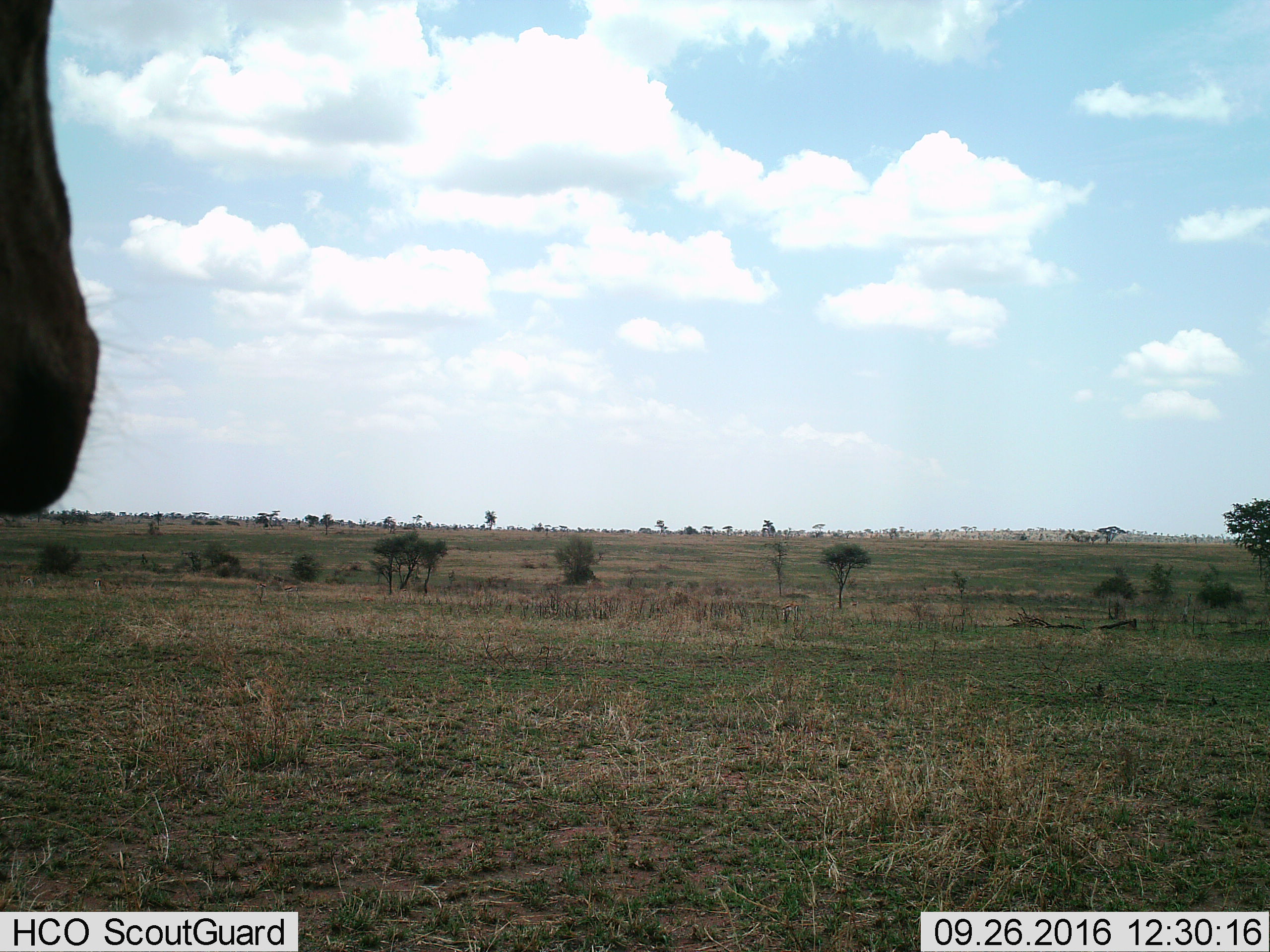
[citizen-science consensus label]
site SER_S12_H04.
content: unidentified animal